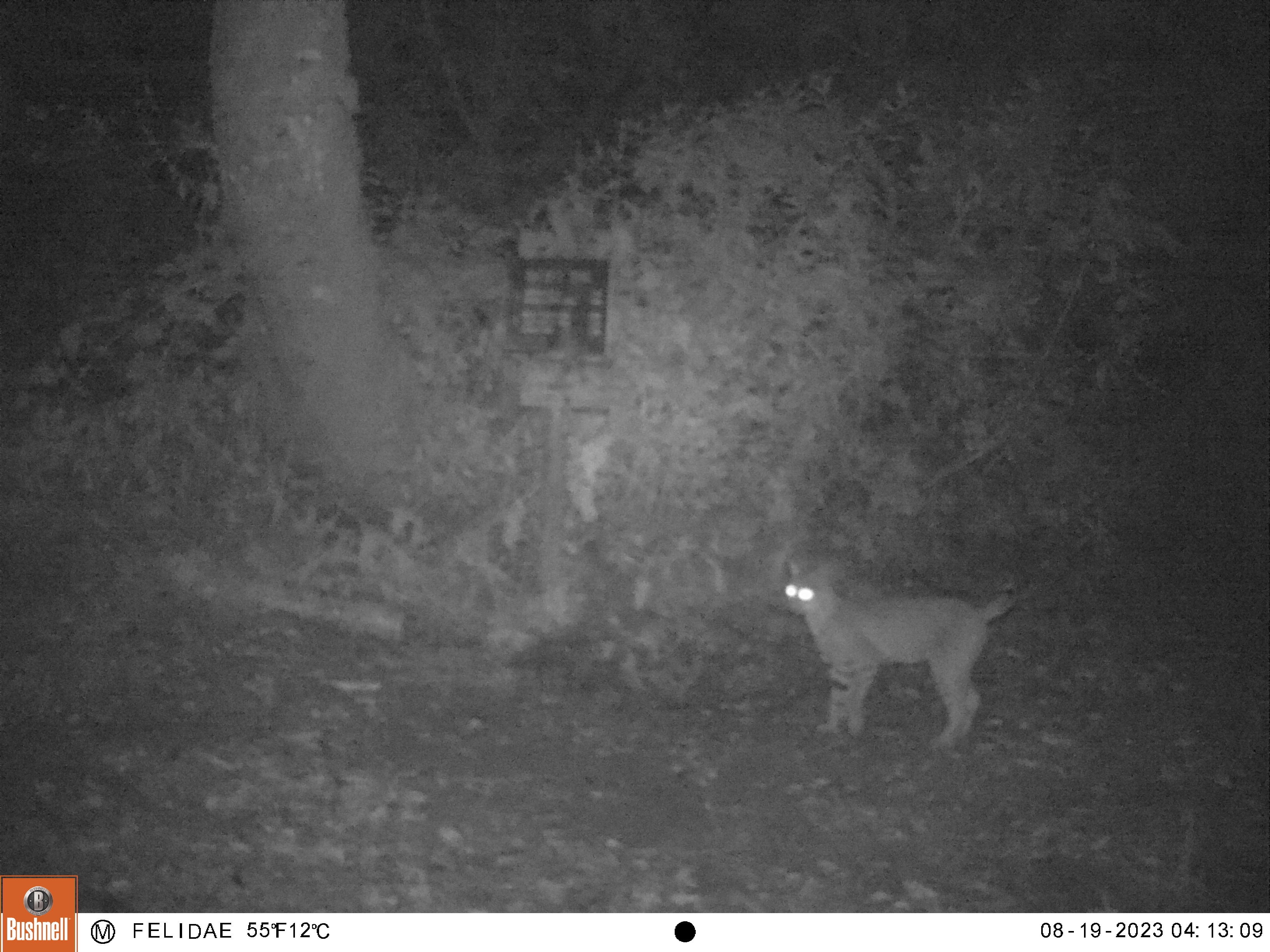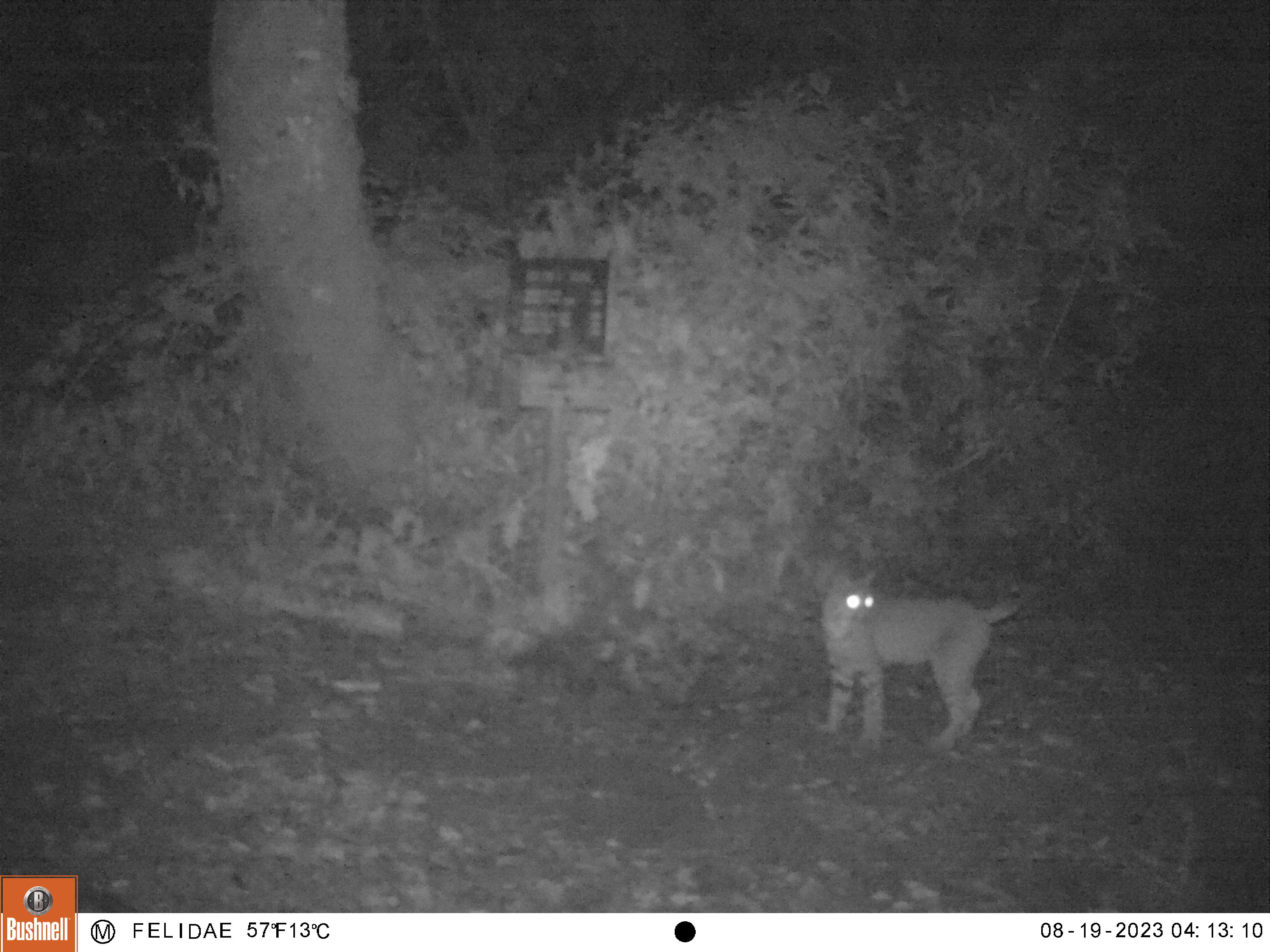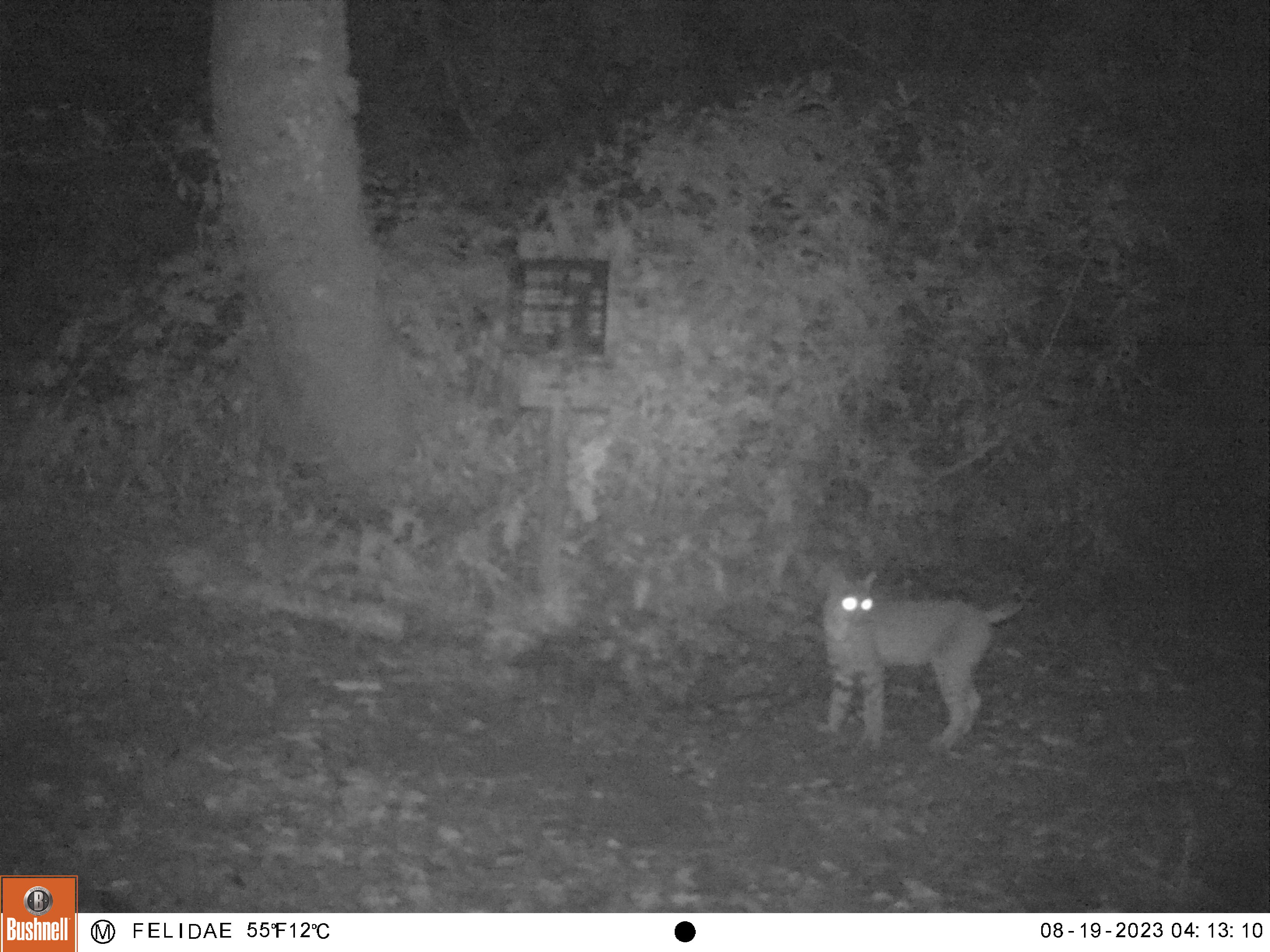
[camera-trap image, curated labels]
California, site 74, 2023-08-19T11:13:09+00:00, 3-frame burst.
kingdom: Animalia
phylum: Chordata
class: Mammalia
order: Carnivora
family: Felidae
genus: Lynx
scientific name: Lynx rufus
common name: bobcat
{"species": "bobcat (Lynx rufus)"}